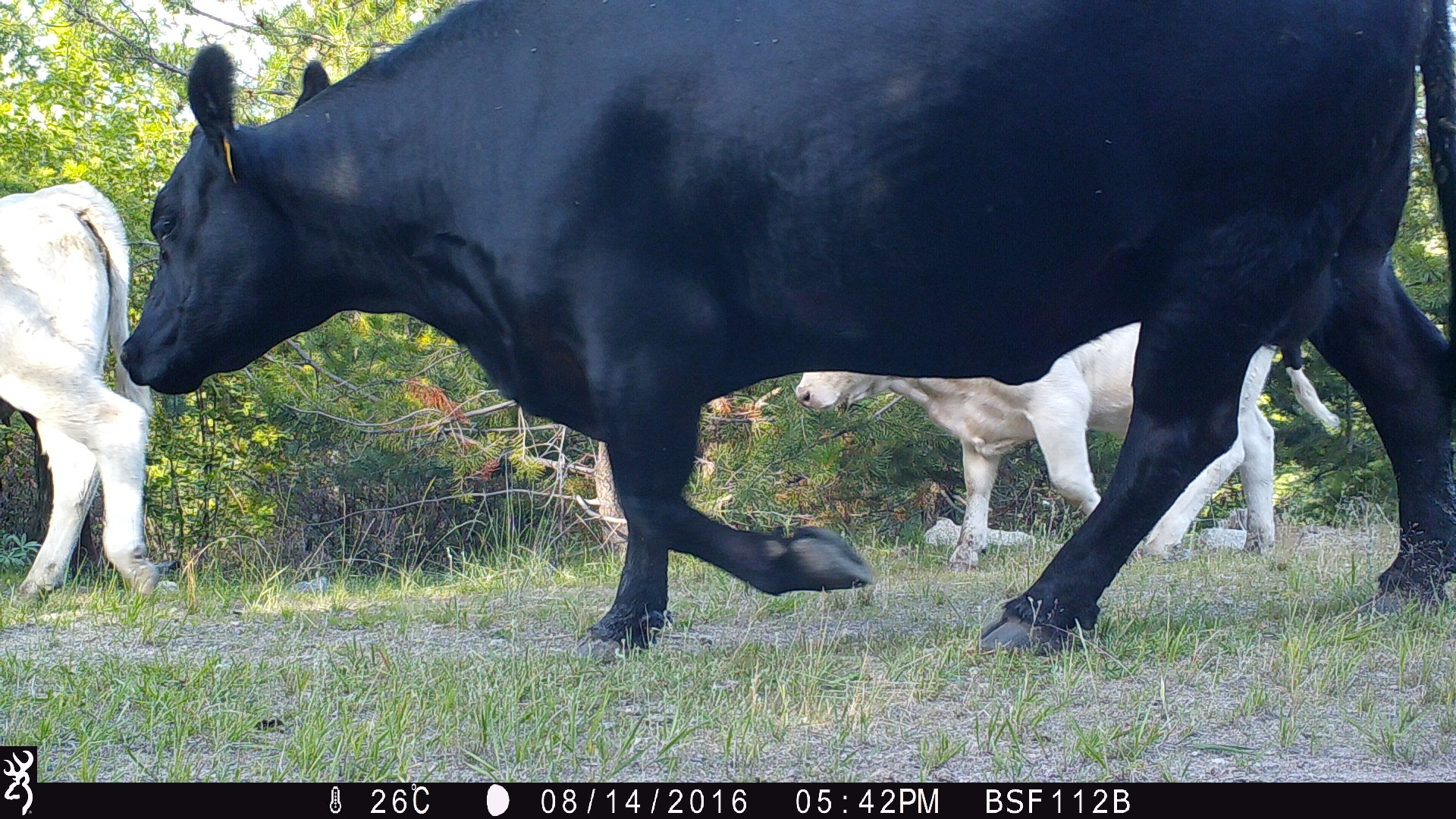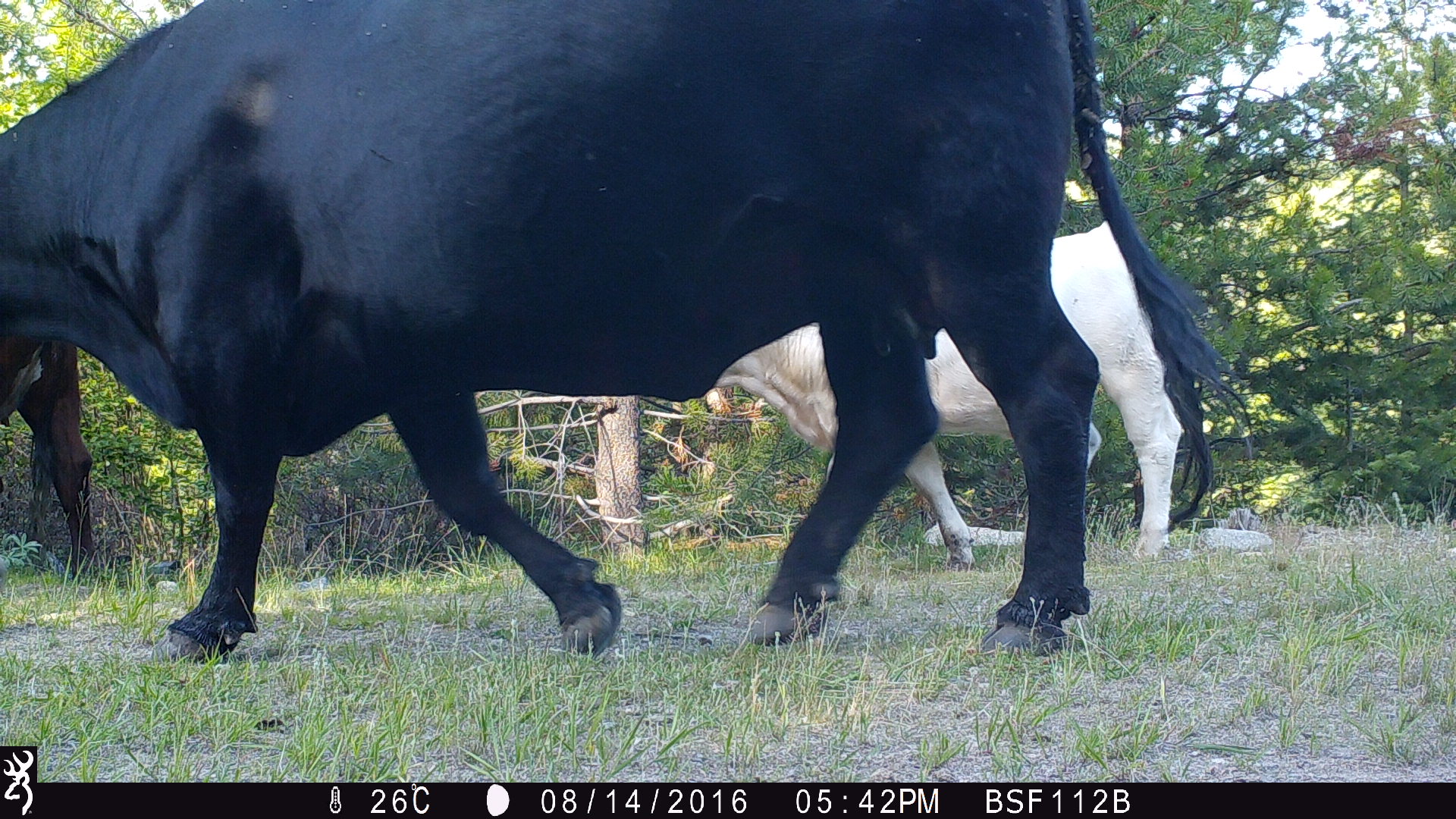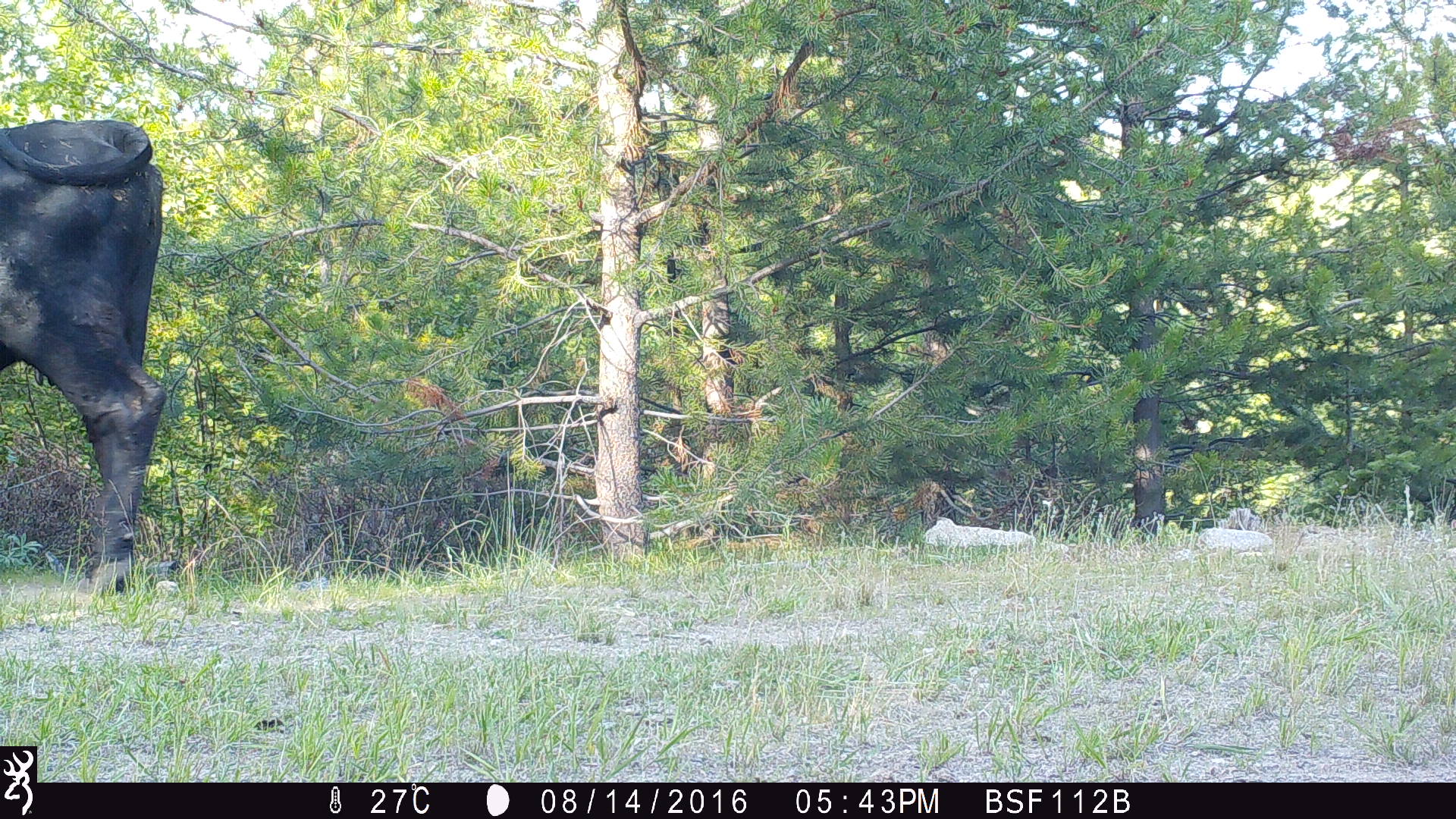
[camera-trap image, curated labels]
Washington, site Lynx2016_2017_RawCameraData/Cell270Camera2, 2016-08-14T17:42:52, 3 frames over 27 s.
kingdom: Animalia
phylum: Chordata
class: Mammalia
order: Artiodactyla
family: Bovidae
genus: Bos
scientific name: Bos taurus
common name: domestic cattle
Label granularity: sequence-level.